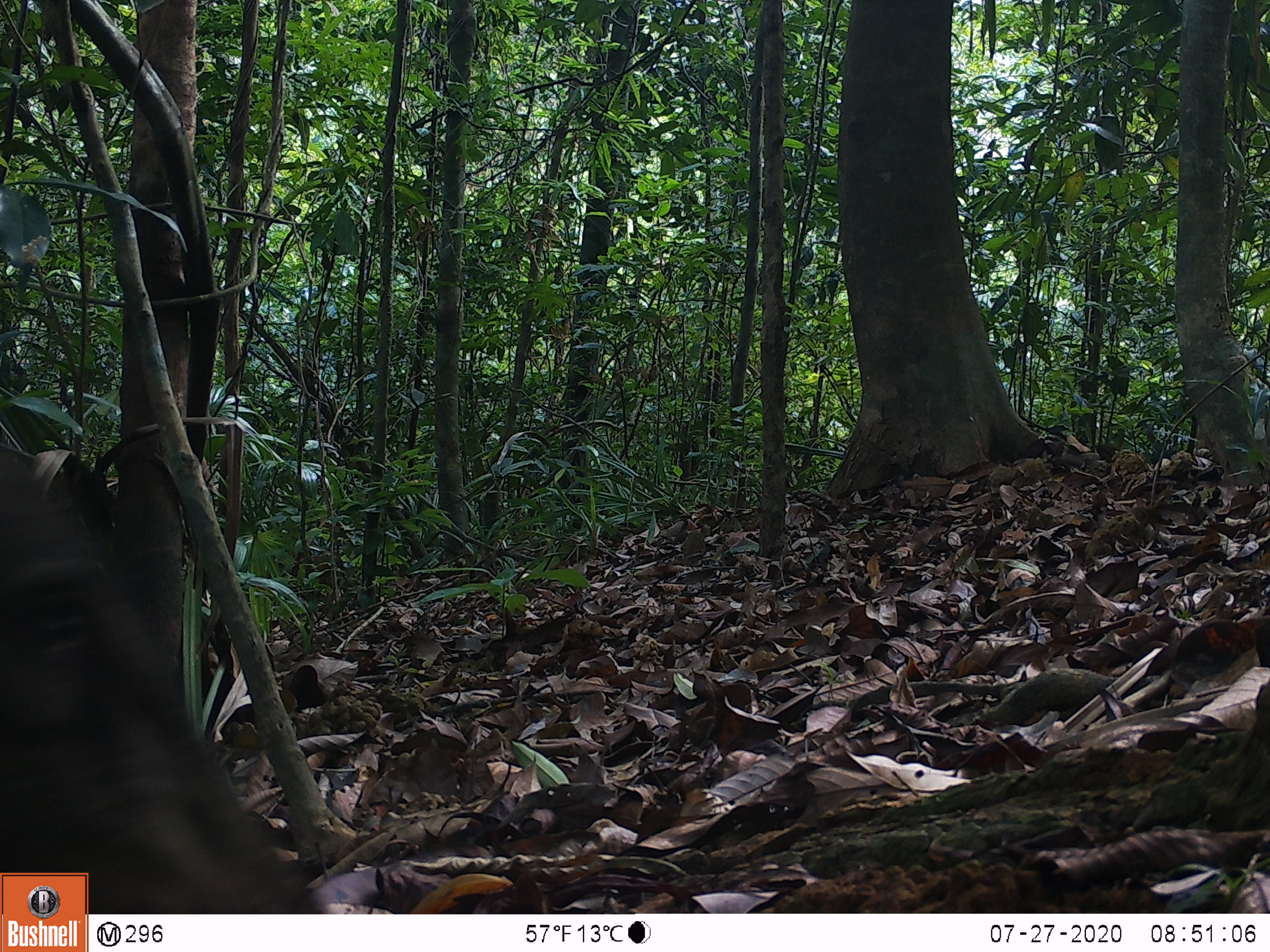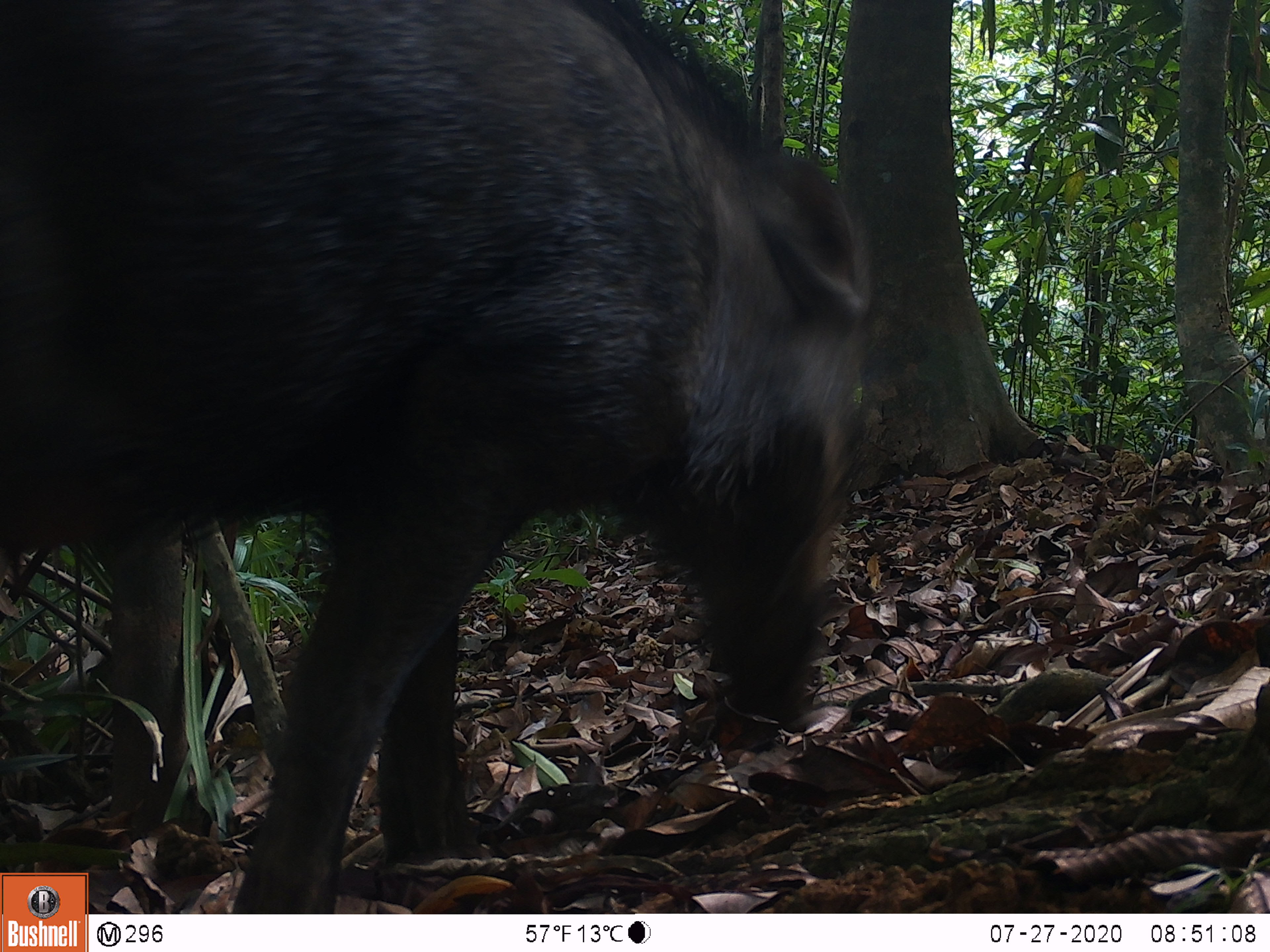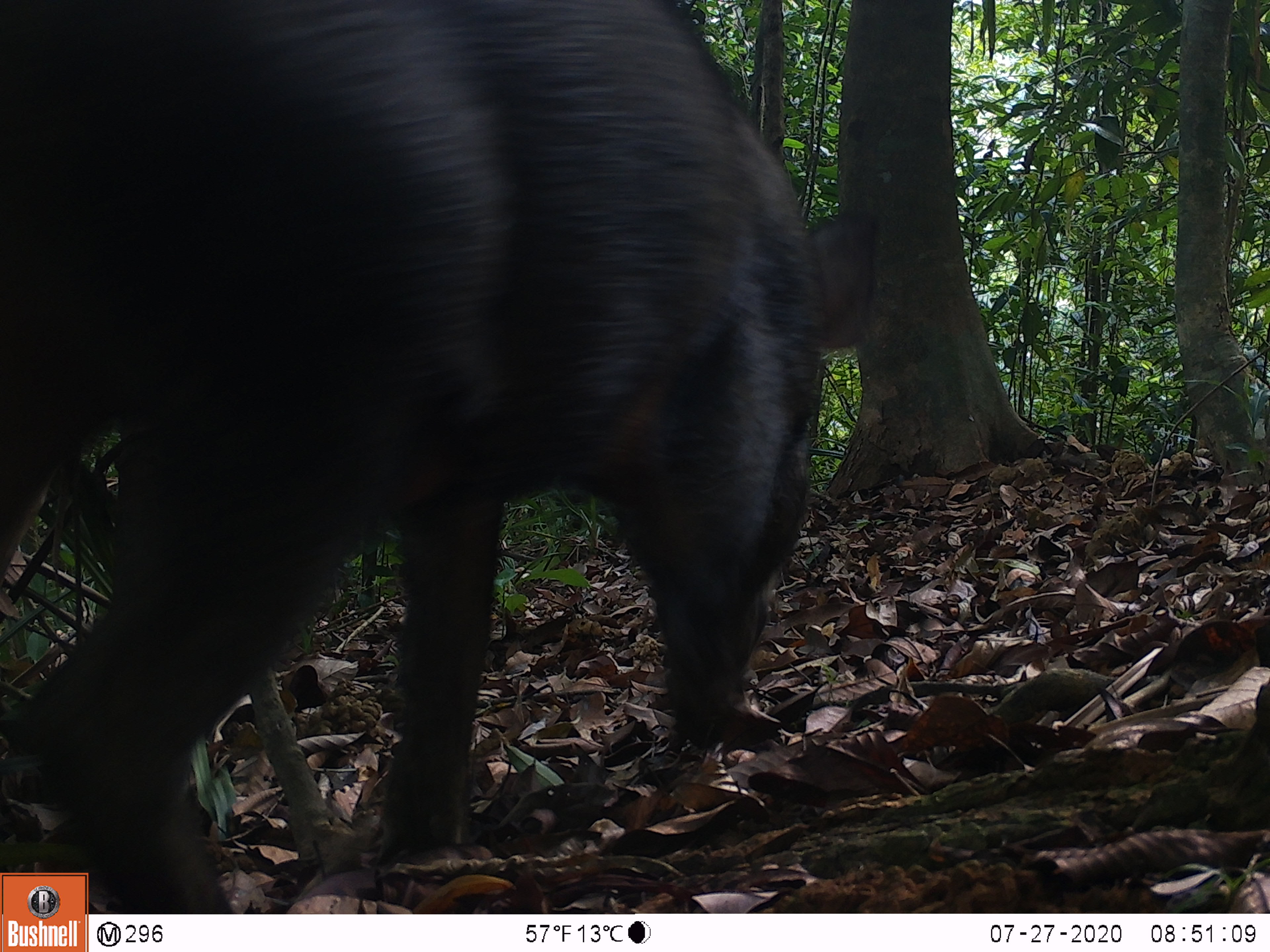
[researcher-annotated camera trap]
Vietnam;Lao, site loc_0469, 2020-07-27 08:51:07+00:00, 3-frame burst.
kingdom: Animalia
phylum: Chordata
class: Mammalia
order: Artiodactyla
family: Suidae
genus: Sus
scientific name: Sus scrofa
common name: eurasian wild pig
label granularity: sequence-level